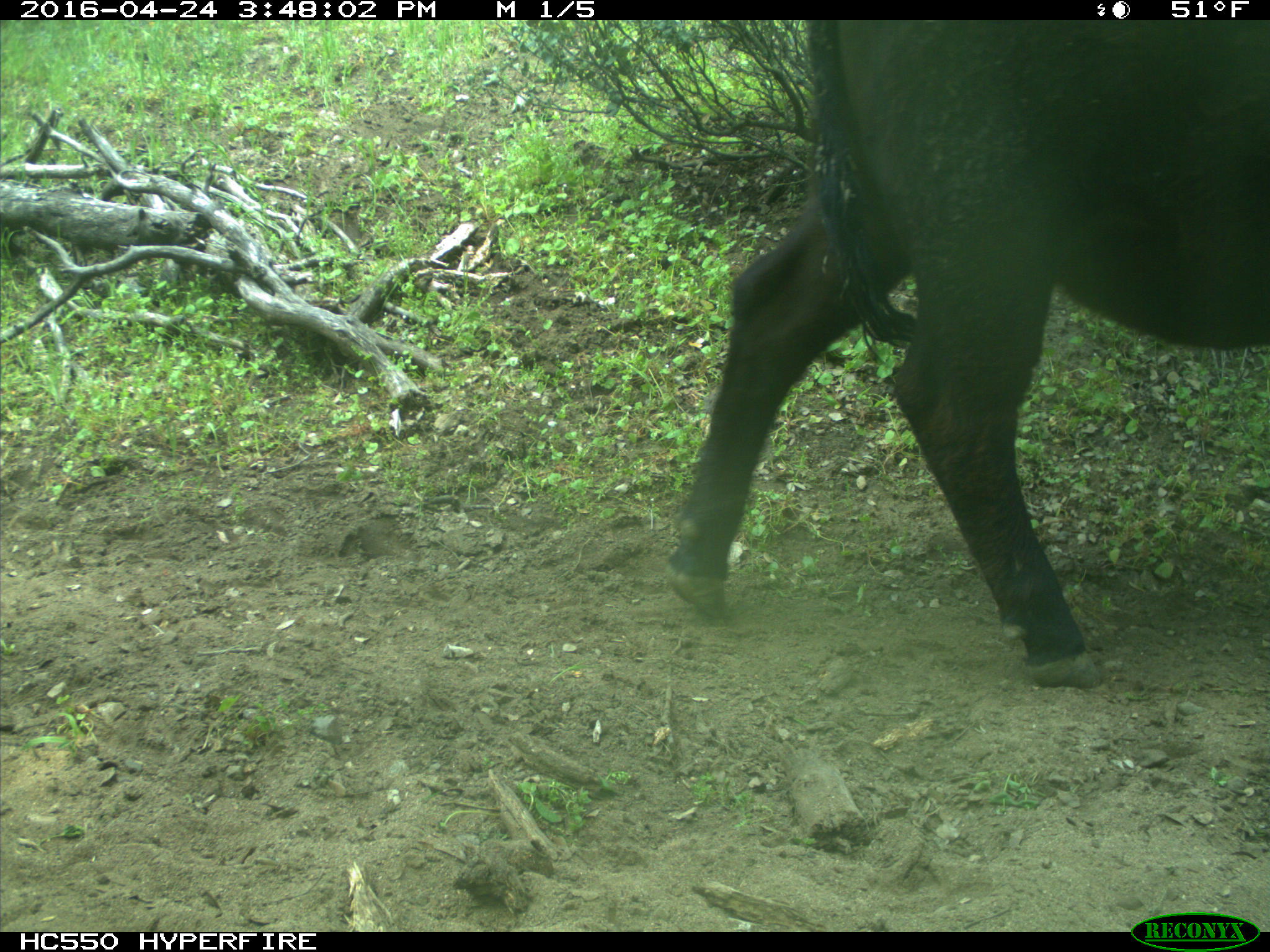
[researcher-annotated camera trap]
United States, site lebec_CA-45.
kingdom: Animalia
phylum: Chordata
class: Mammalia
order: Artiodactyla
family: Bovidae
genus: Bos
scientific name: Bos taurus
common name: domestic cow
Bos taurus (domestic cow).